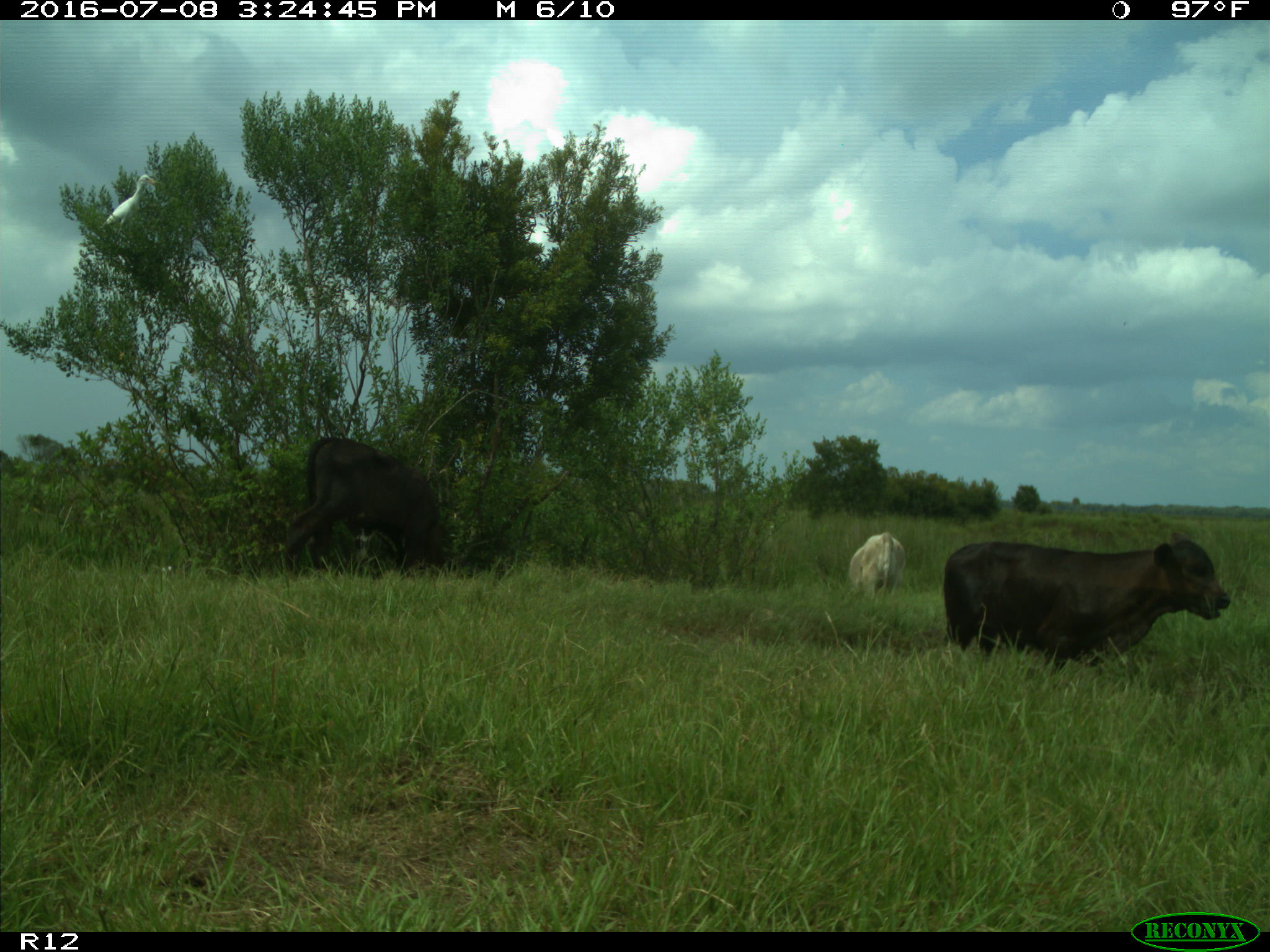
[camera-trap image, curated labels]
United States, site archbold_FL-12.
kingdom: Animalia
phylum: Chordata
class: Mammalia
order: Artiodactyla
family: Bovidae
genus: Bos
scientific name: Bos taurus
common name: domestic cow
Bos taurus (domestic cow).